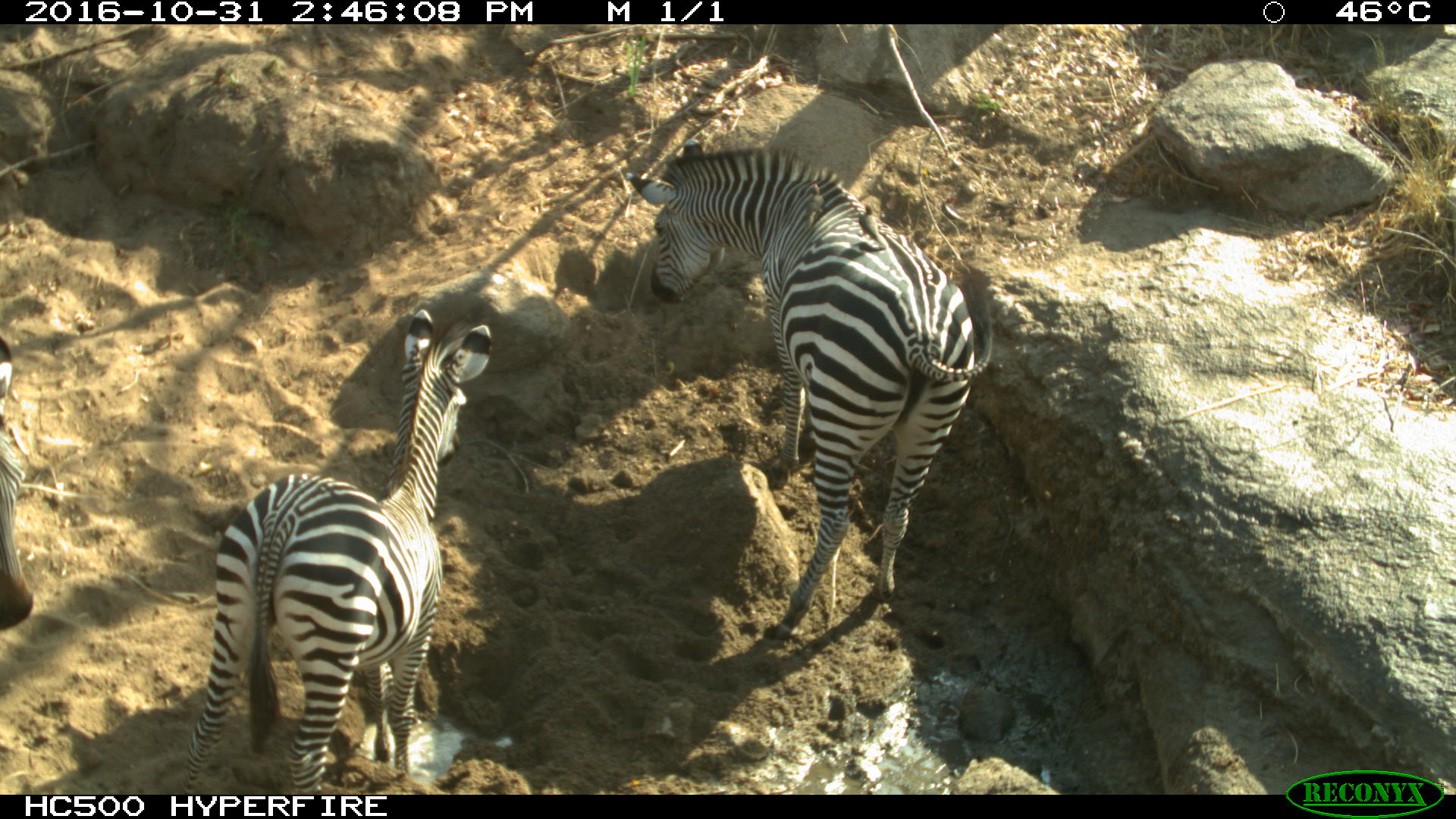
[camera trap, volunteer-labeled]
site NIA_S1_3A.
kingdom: Animalia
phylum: Chordata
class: Mammalia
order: Perissodactyla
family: Equidae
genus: Equus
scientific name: Equus quagga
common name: plains zebra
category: zebraplains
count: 3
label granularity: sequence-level